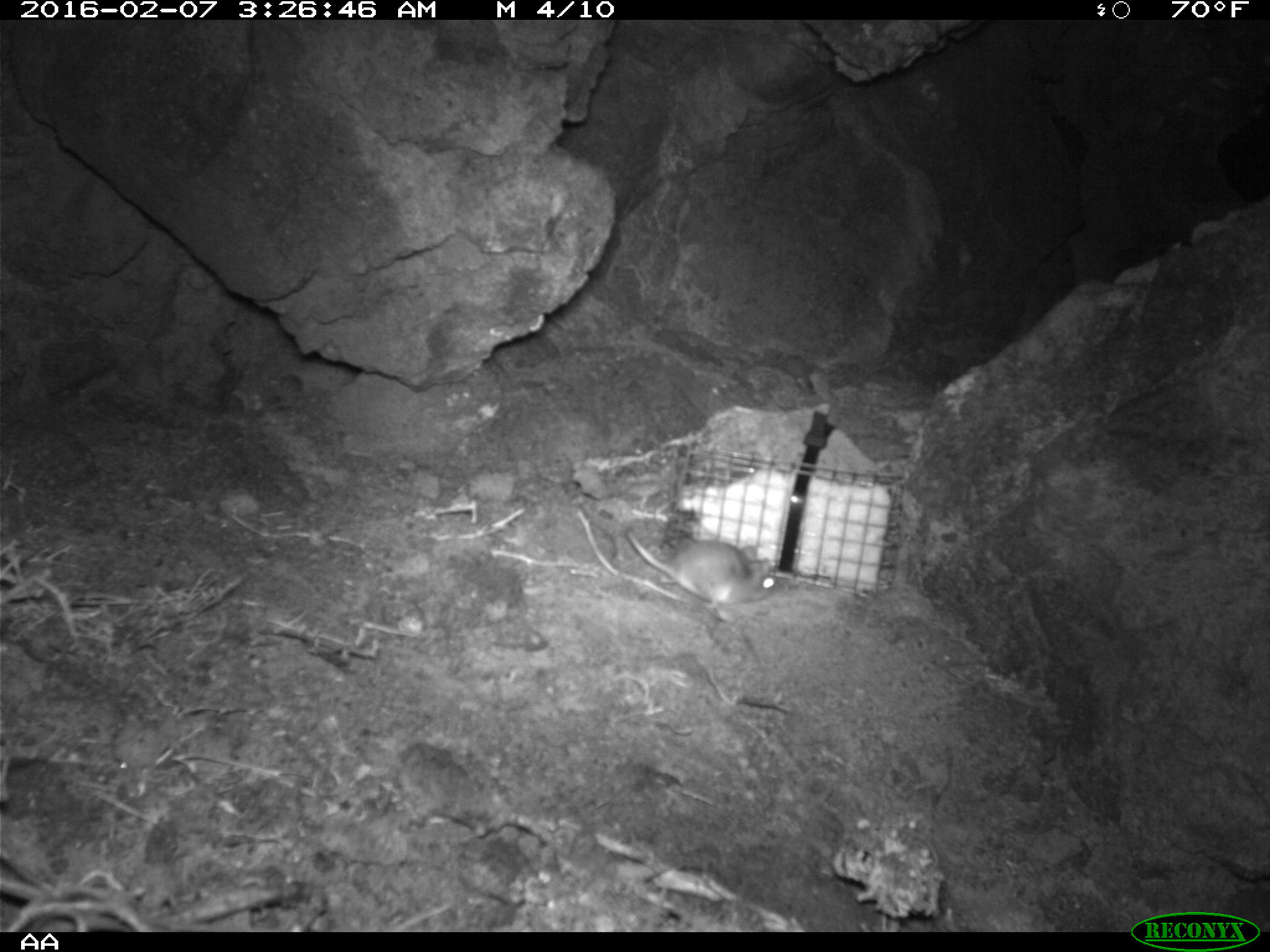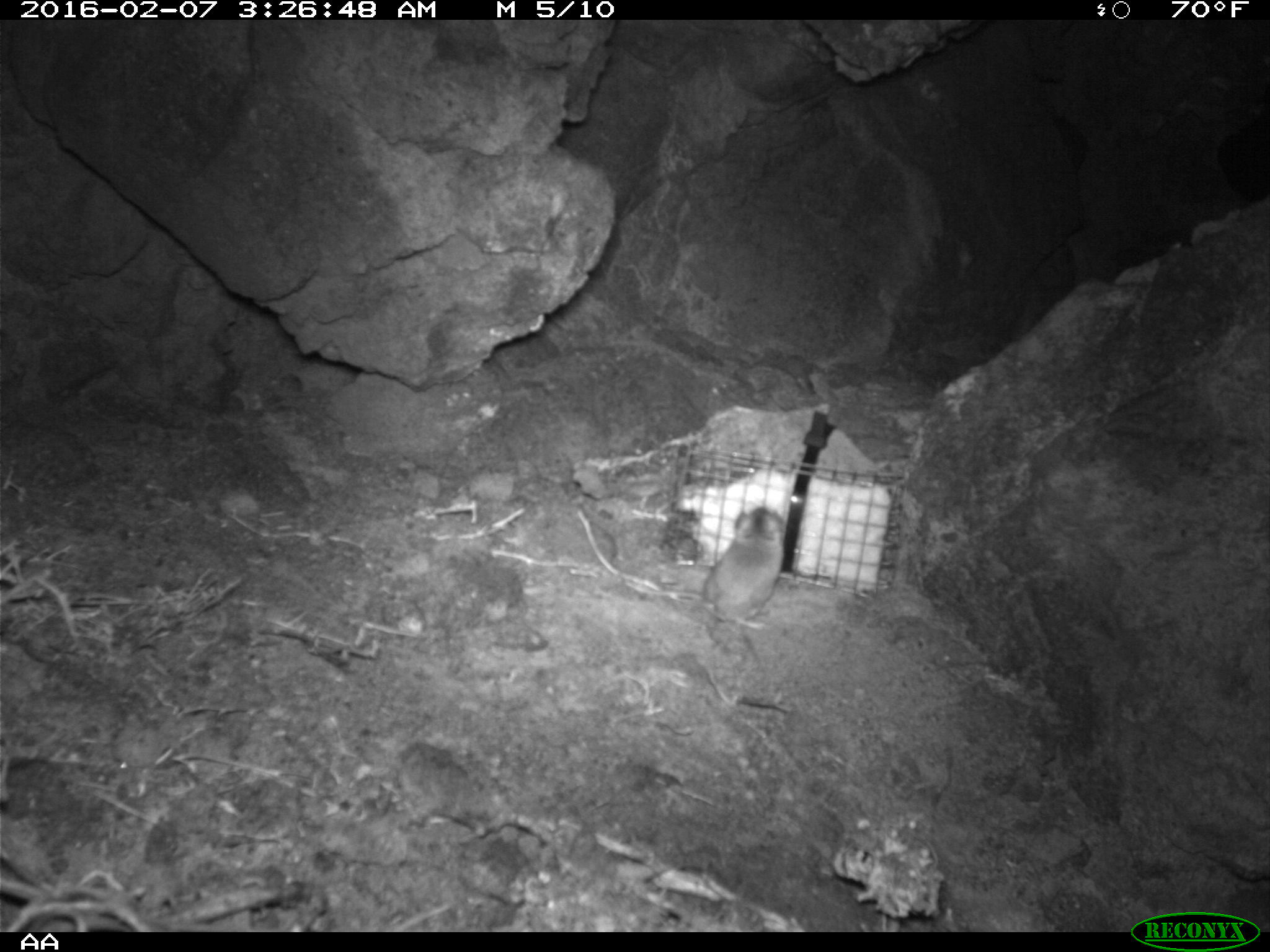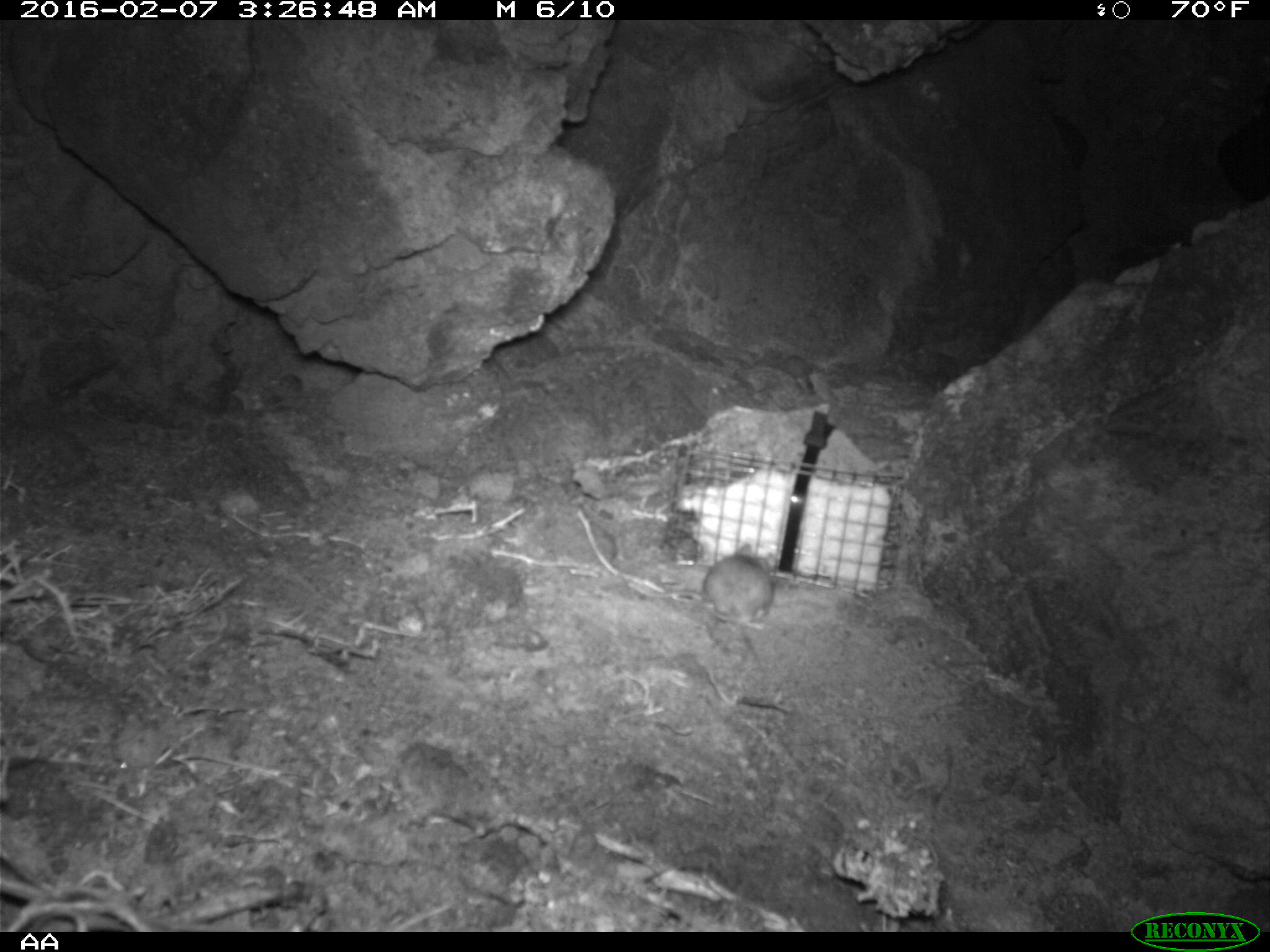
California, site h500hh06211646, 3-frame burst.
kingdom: Animalia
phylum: Chordata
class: Mammalia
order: Rodentia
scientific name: Rodentia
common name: rodent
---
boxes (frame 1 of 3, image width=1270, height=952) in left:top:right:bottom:
rodent: 624:518:773:626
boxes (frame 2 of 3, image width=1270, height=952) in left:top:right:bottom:
rodent: 612:506:787:630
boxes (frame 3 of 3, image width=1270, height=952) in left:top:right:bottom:
rodent: 642:543:775:631